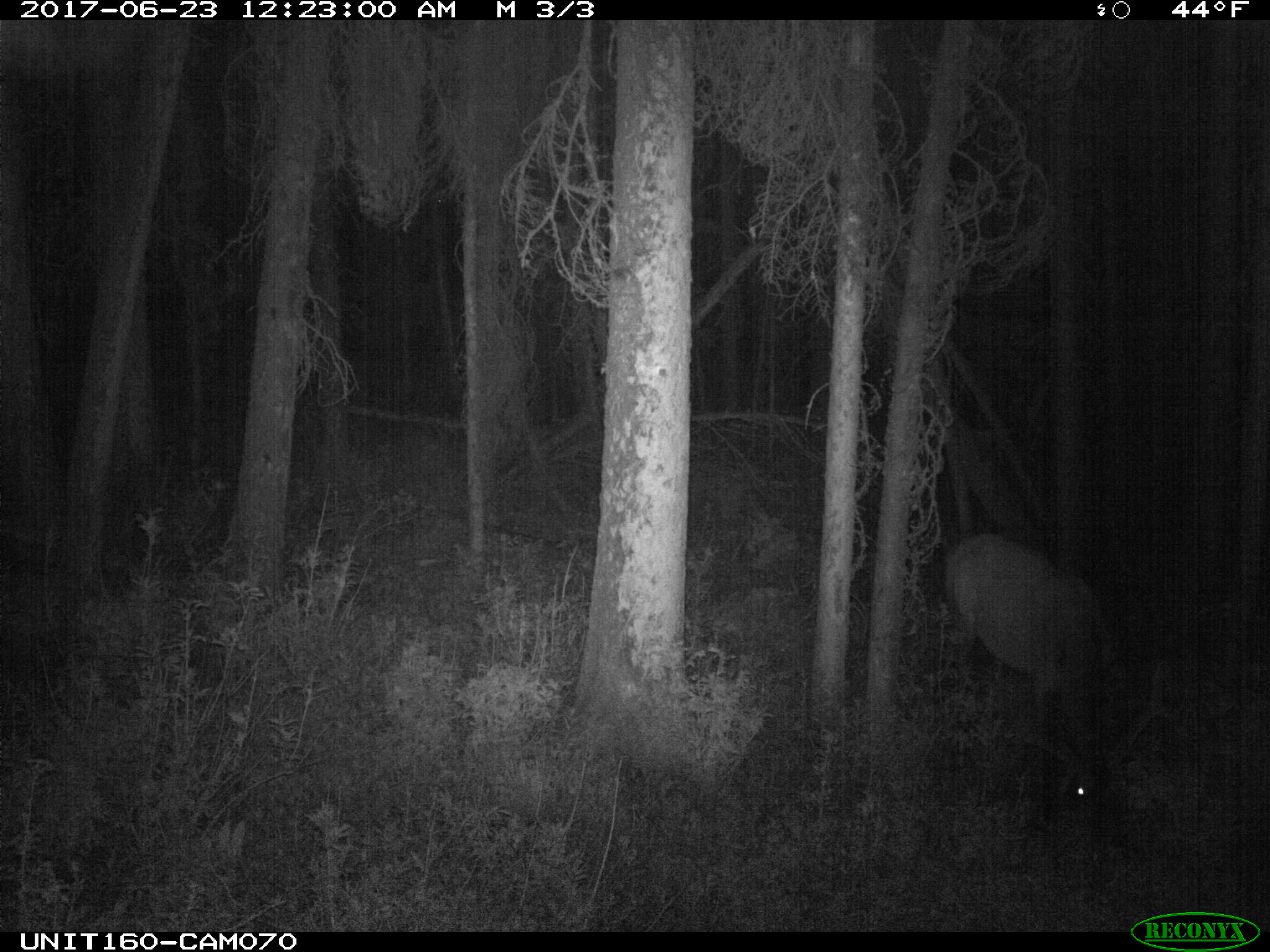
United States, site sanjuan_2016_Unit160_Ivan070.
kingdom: Animalia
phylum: Chordata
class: Mammalia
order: Artiodactyla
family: Cervidae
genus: Cervus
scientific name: Cervus elaphus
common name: red deer